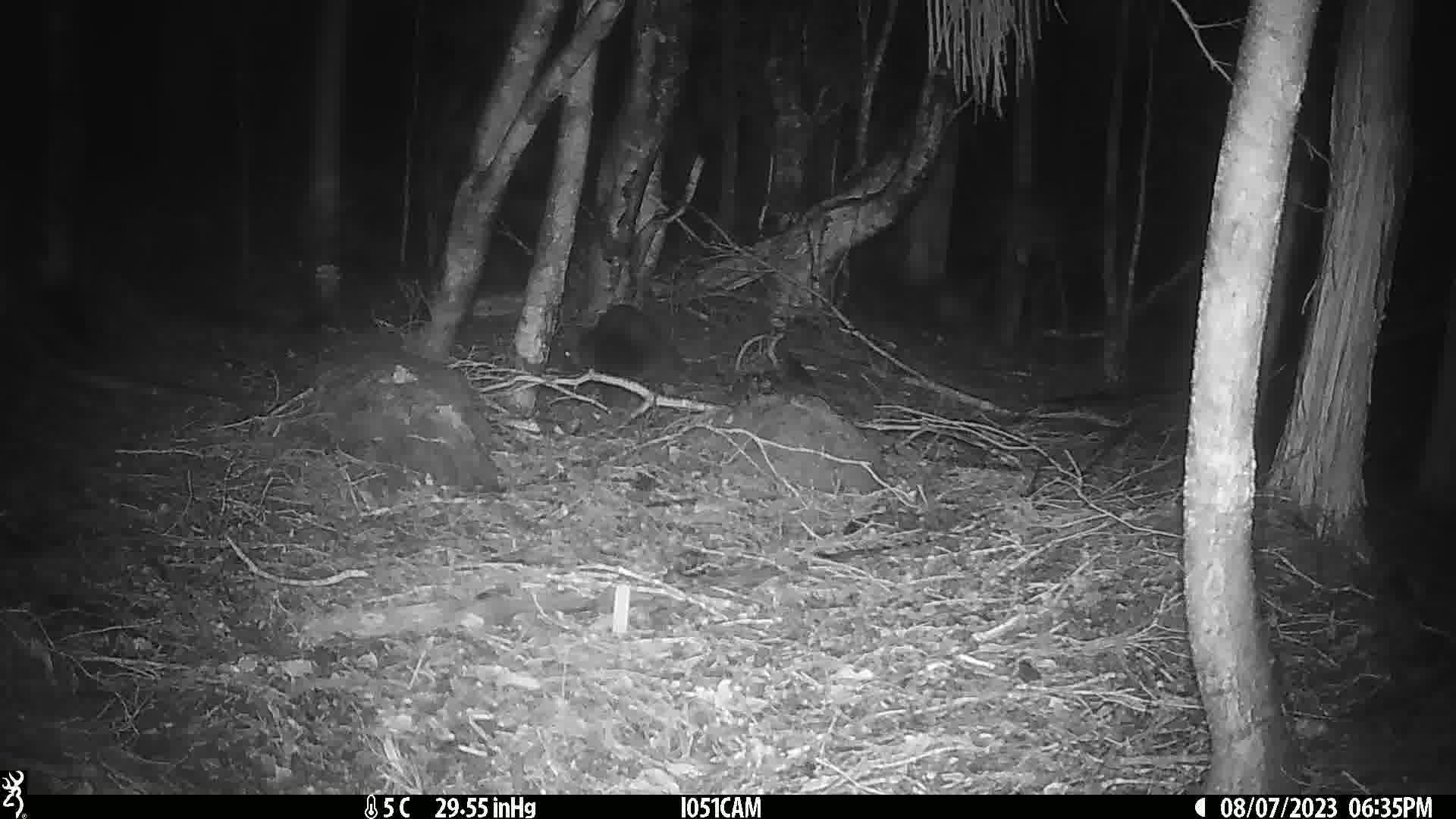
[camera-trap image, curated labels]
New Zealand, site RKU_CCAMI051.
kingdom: Animalia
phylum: Chordata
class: Mammalia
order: Diprotodontia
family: Phalangeridae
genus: Trichosurus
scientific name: Trichosurus vulpecula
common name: common brushtail possum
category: possum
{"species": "possum (common brushtail possum) (Trichosurus vulpecula)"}